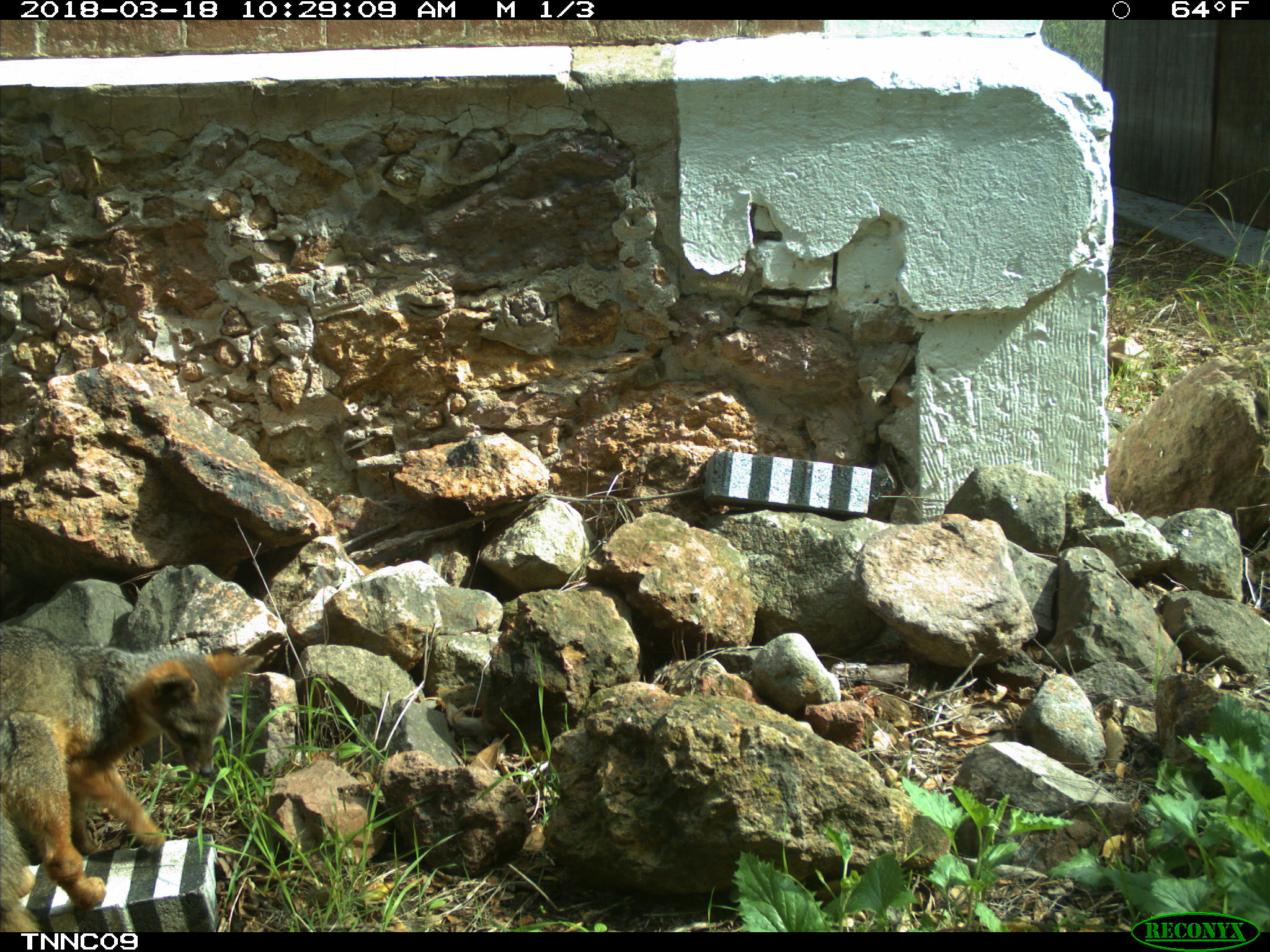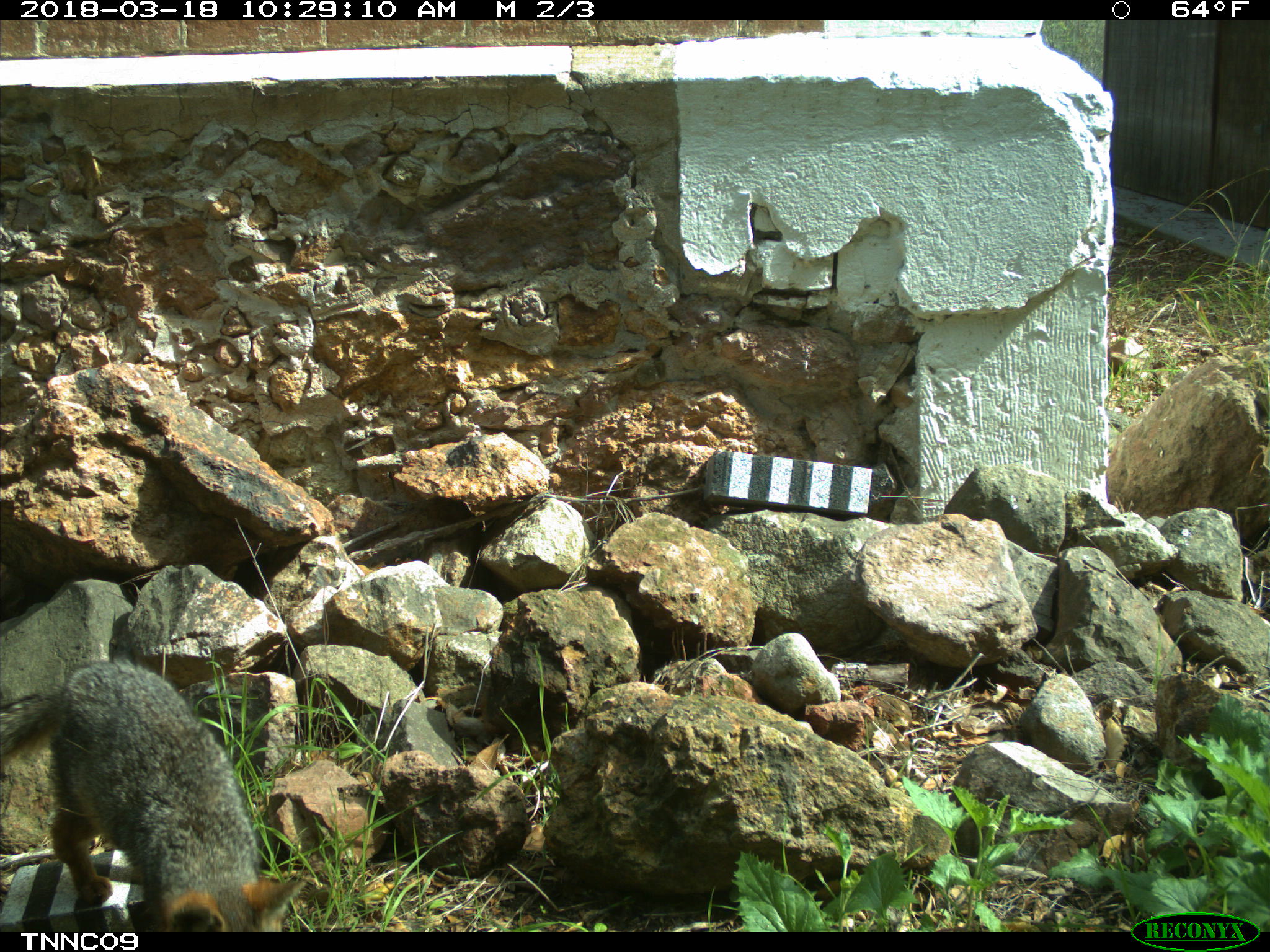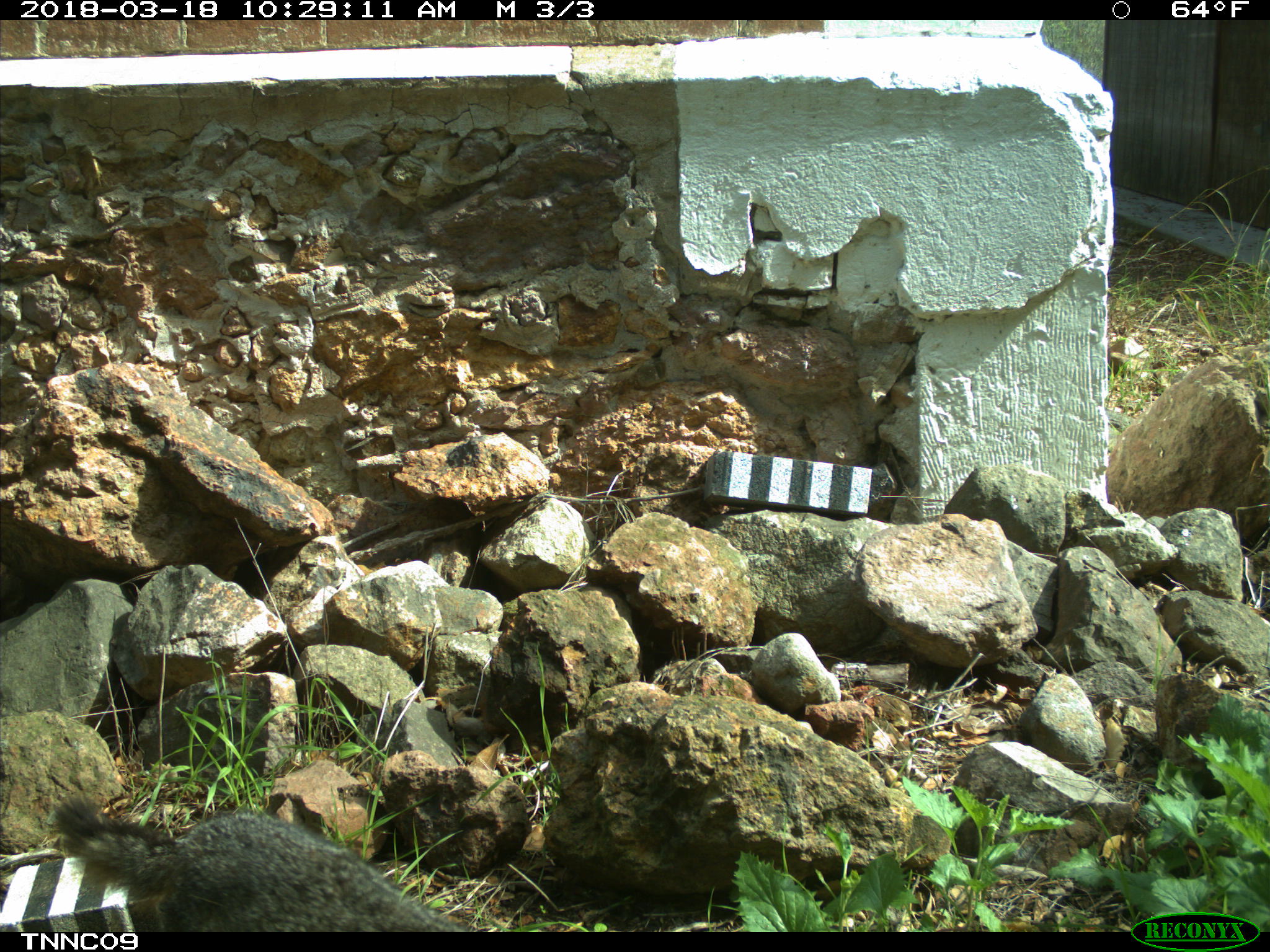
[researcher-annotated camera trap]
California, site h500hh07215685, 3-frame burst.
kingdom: Animalia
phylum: Chordata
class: Mammalia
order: Carnivora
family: Canidae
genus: Urocyon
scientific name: Urocyon littoralis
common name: island fox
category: fox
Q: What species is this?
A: Fox (island fox) (Urocyon littoralis).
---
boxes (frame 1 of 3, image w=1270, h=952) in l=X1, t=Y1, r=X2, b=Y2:
fox: l=0, t=626, r=263, b=932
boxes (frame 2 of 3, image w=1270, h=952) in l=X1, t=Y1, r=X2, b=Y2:
fox: l=0, t=659, r=306, b=932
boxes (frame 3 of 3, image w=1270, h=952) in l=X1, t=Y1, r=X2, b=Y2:
fox: l=54, t=798, r=462, b=933